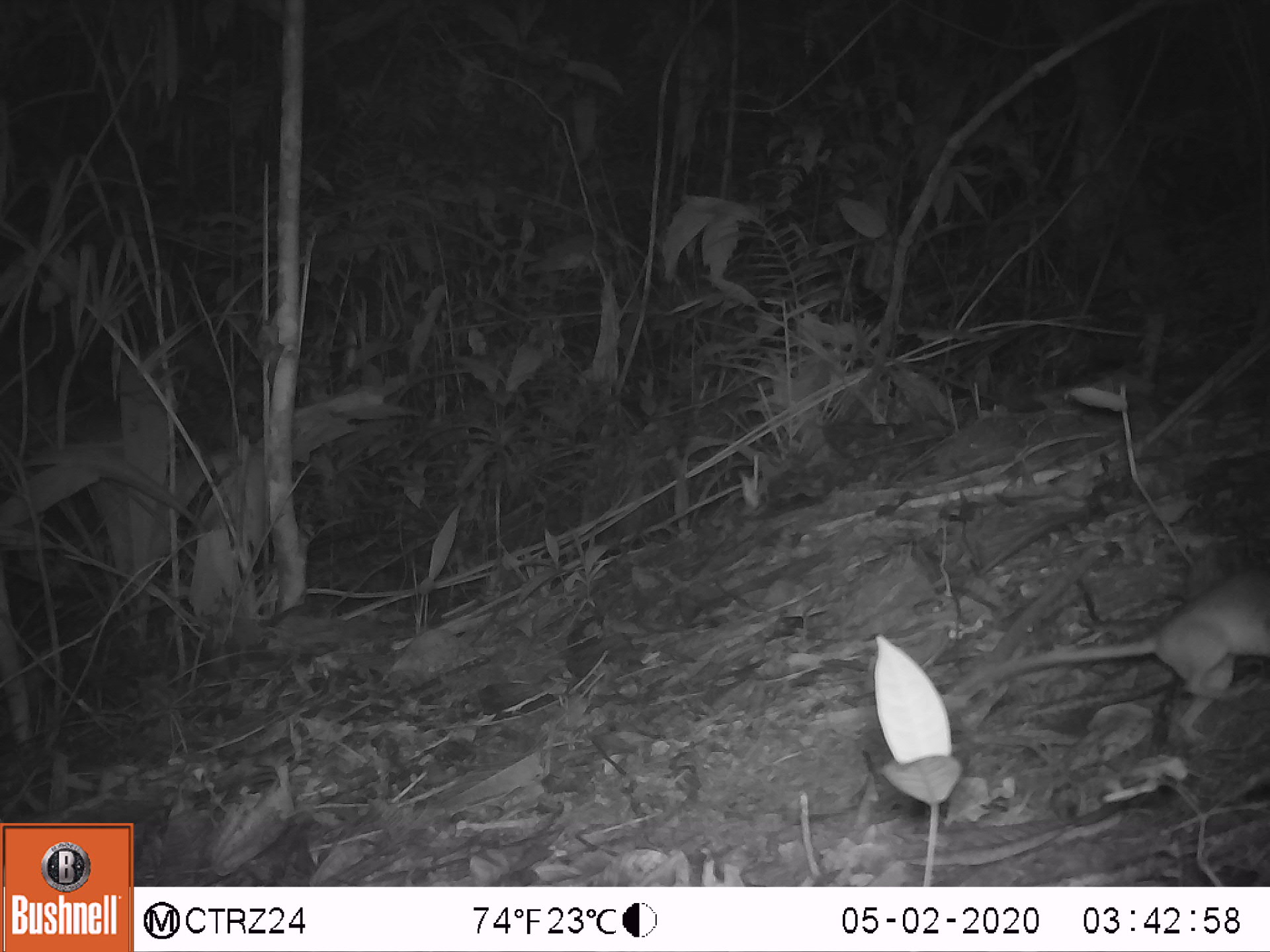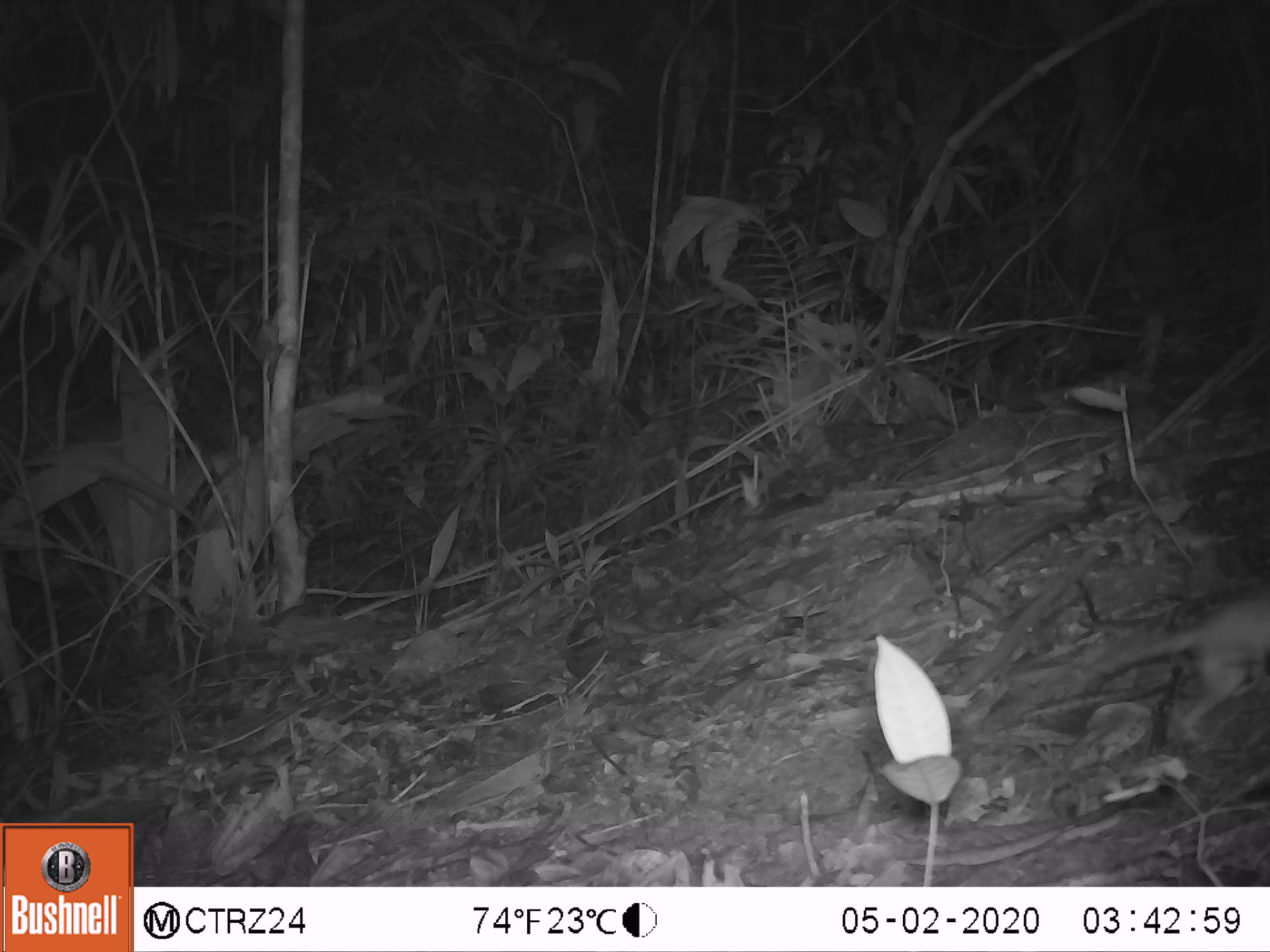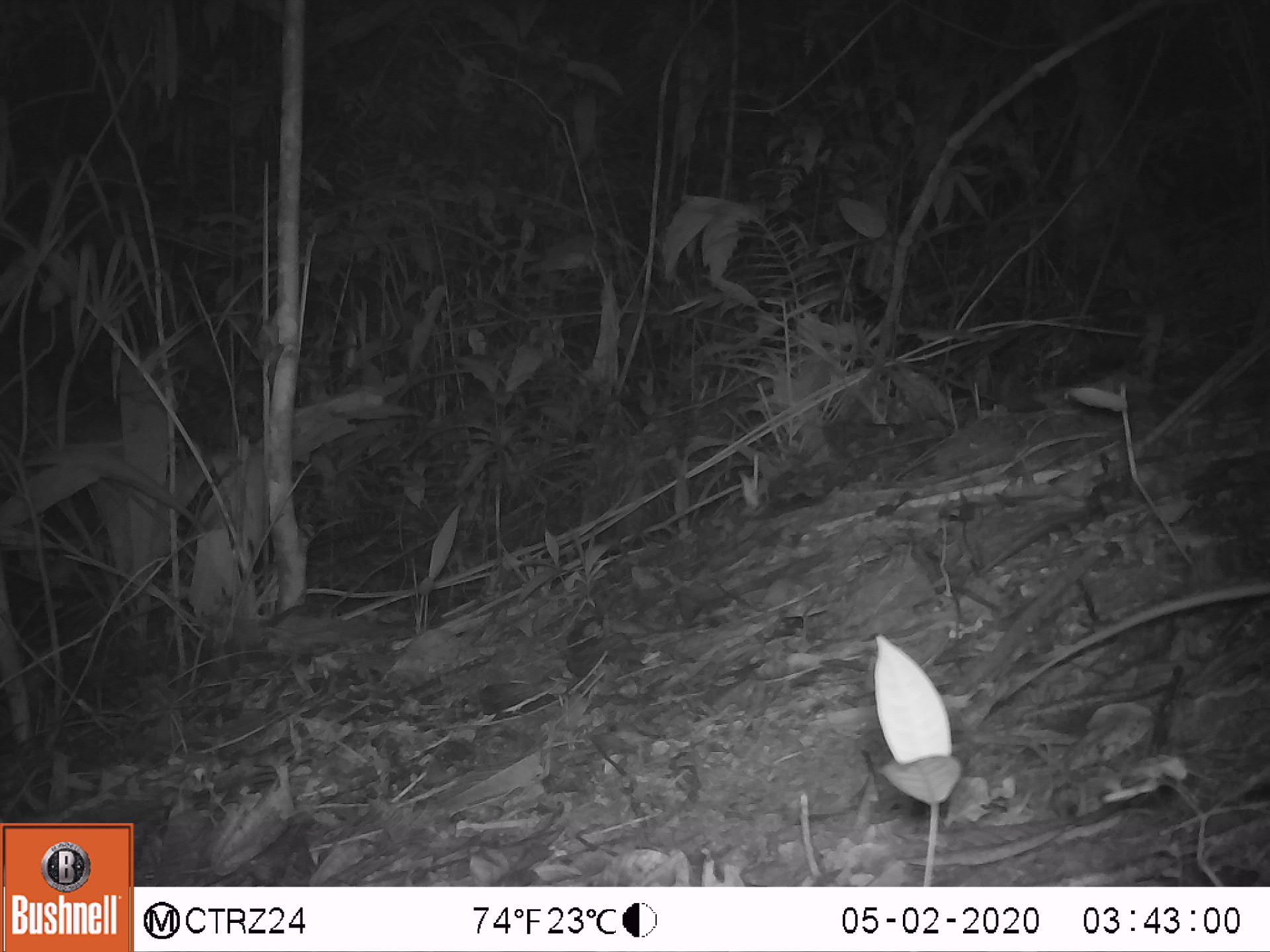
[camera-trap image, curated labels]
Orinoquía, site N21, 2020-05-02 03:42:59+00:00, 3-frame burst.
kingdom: Animalia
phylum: Chordata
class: Mammalia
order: Rodentia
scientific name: Rodentia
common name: rodent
Rodent (Rodentia).